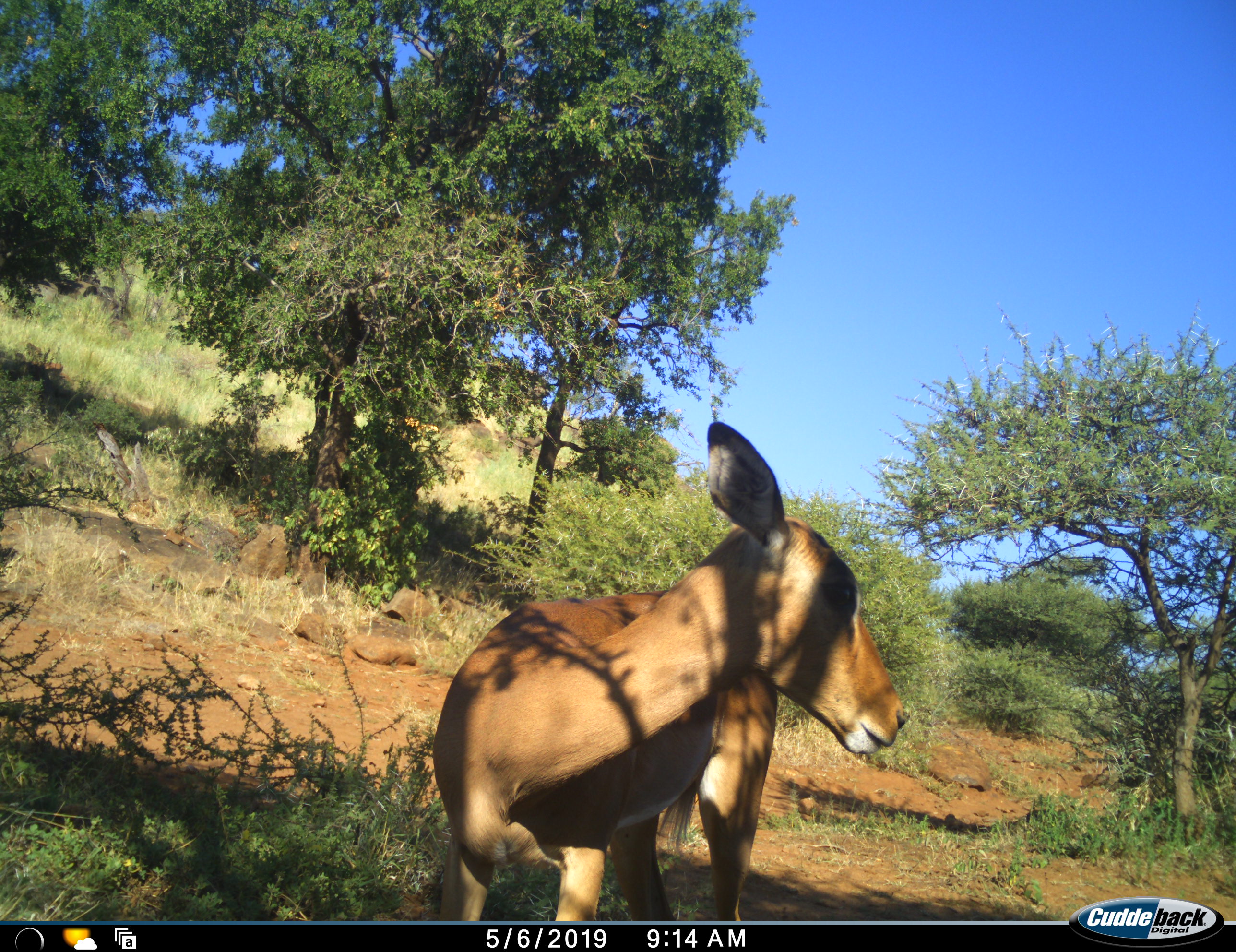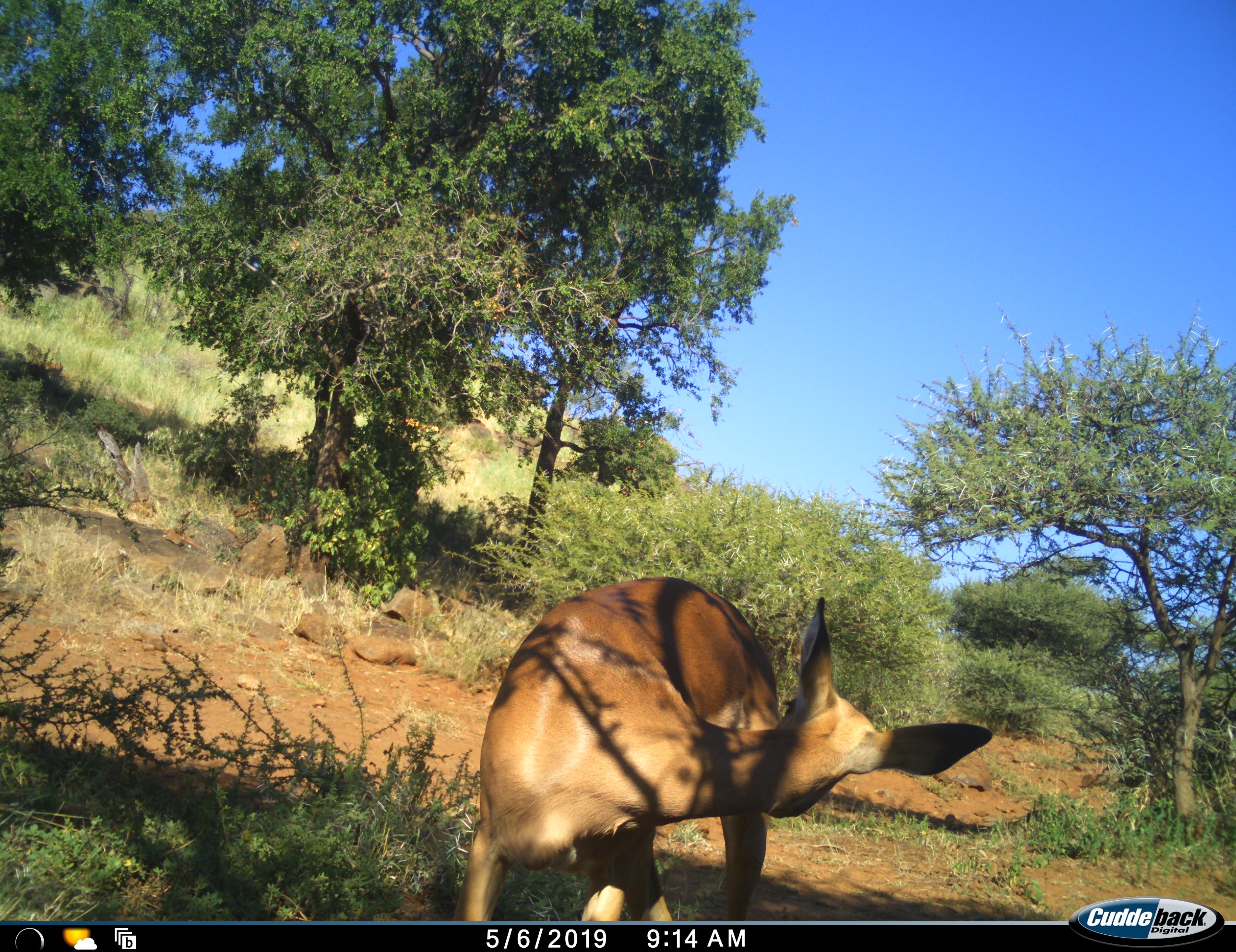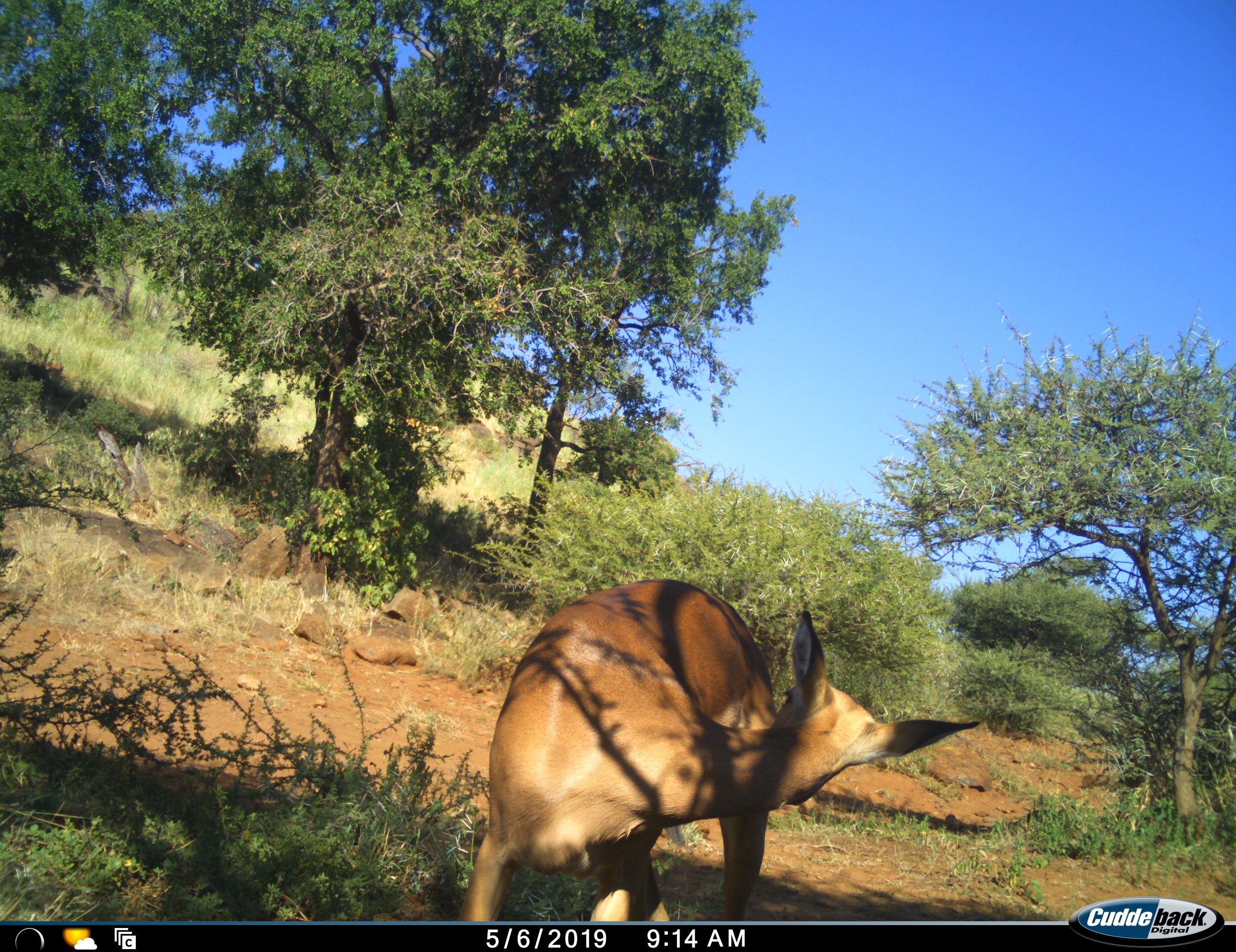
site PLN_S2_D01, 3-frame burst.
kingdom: Animalia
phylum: Chordata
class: Mammalia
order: Artiodactyla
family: Bovidae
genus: Aepyceros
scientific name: Aepyceros melampus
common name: impala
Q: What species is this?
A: Impala (Aepyceros melampus).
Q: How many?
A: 1.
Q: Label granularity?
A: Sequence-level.